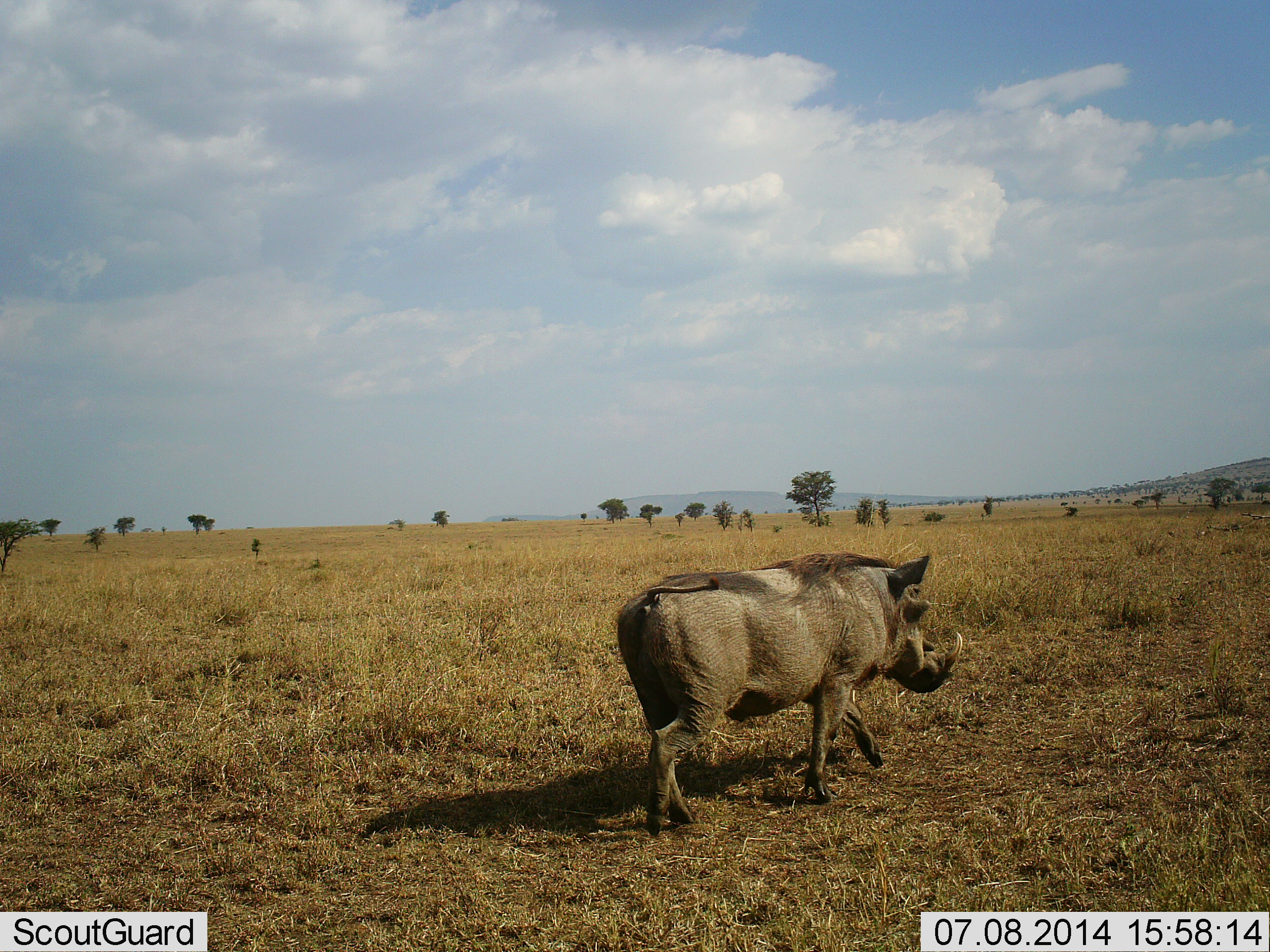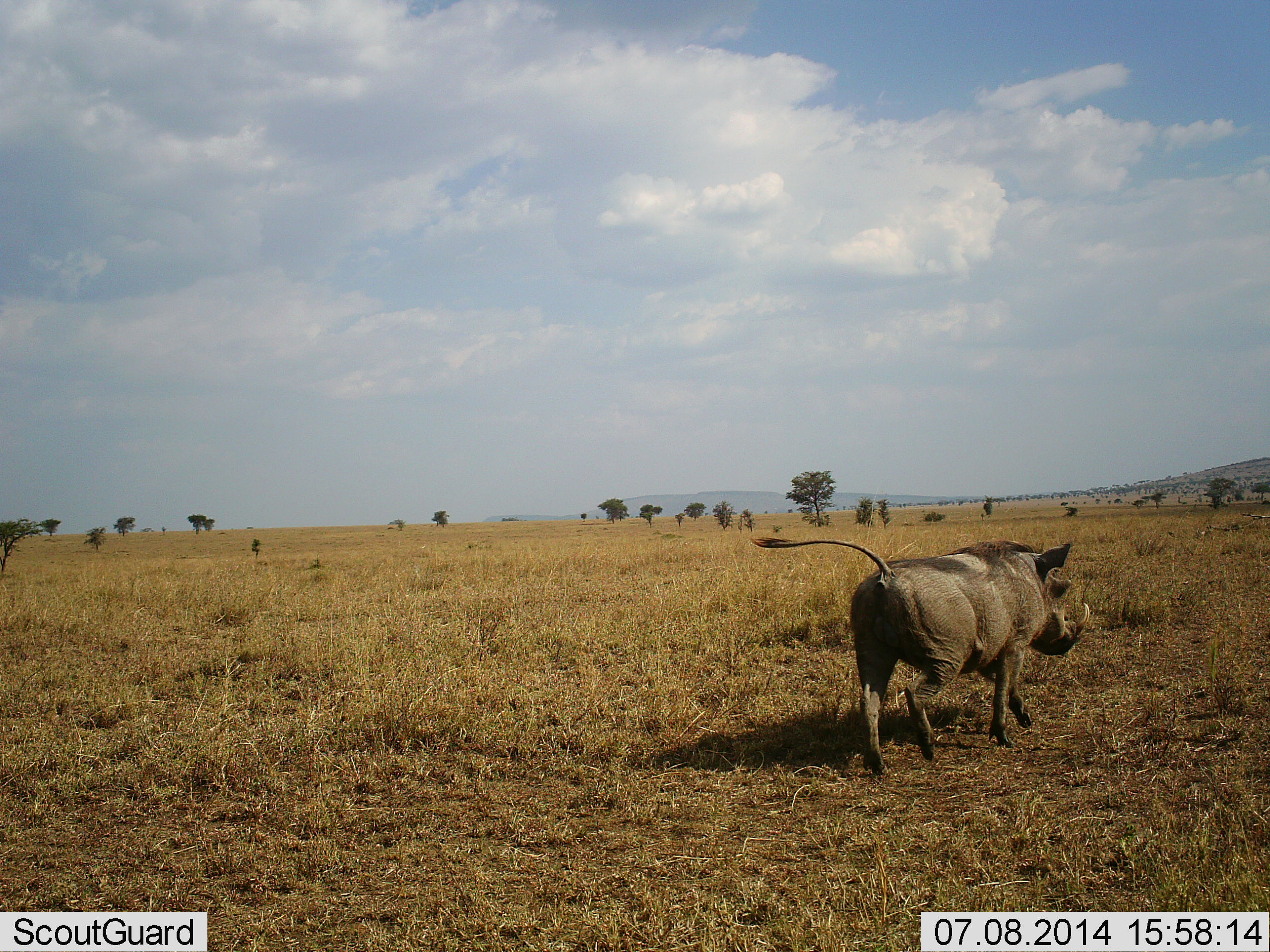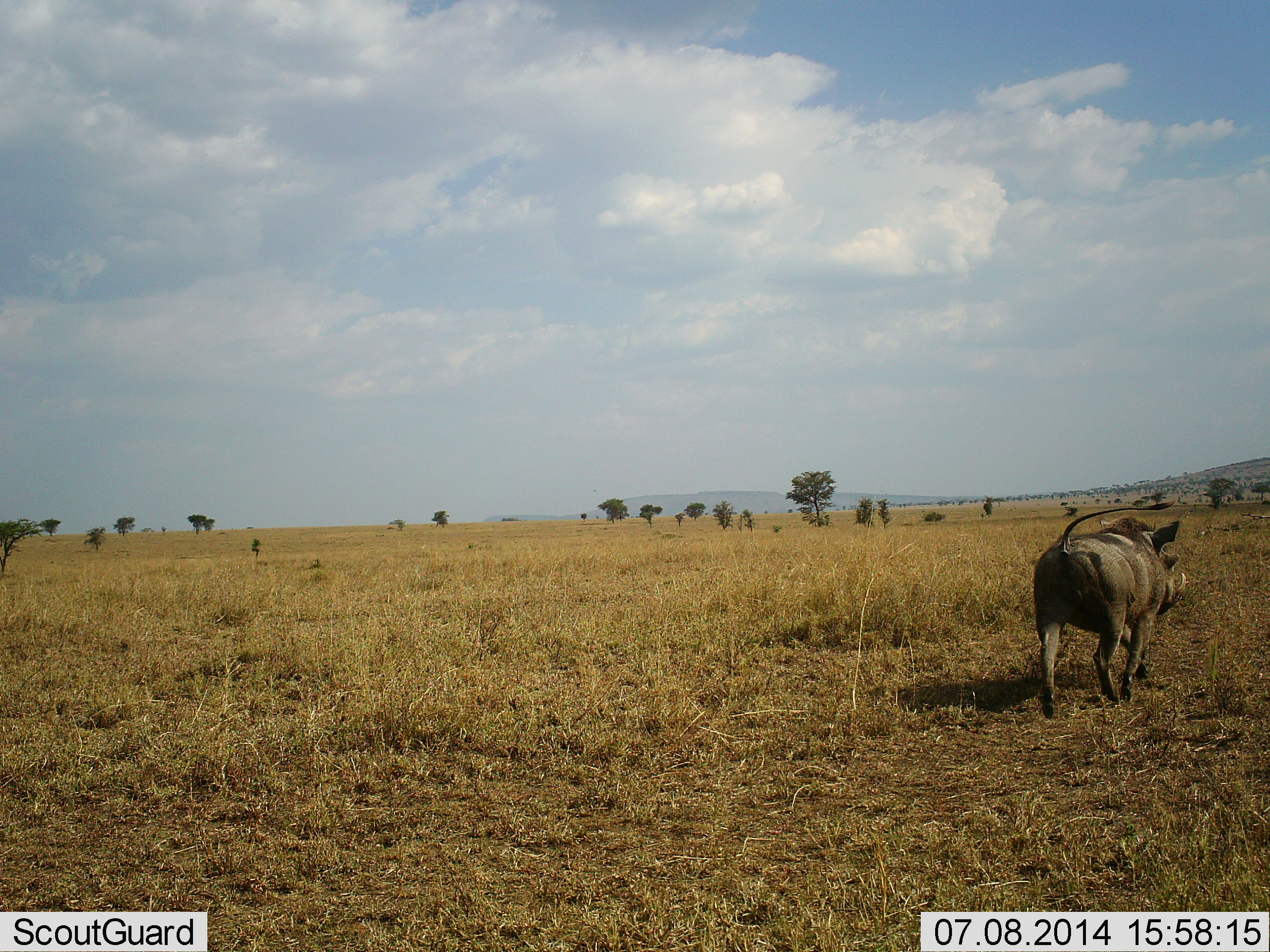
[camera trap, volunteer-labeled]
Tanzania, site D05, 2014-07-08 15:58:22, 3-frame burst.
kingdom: Animalia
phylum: Chordata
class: Mammalia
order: Artiodactyla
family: Suidae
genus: Phacochoerus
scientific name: Phacochoerus africanus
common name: warthog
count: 1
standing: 0%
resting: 0%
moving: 100%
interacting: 0%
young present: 0%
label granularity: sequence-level